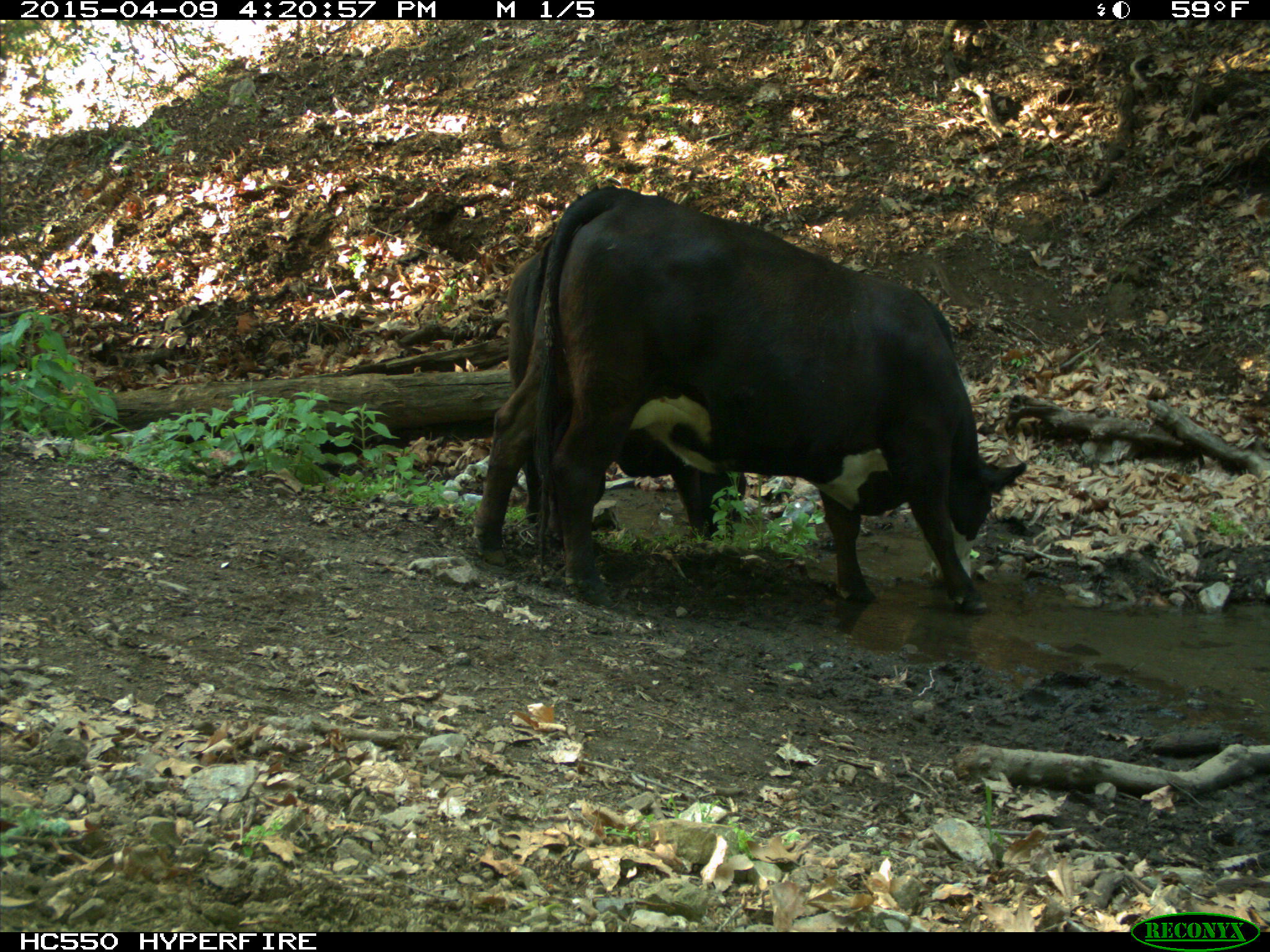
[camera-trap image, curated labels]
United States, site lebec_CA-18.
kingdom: Animalia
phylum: Chordata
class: Mammalia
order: Artiodactyla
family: Bovidae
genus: Bos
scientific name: Bos taurus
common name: domestic cow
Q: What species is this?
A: Bos taurus (domestic cow).